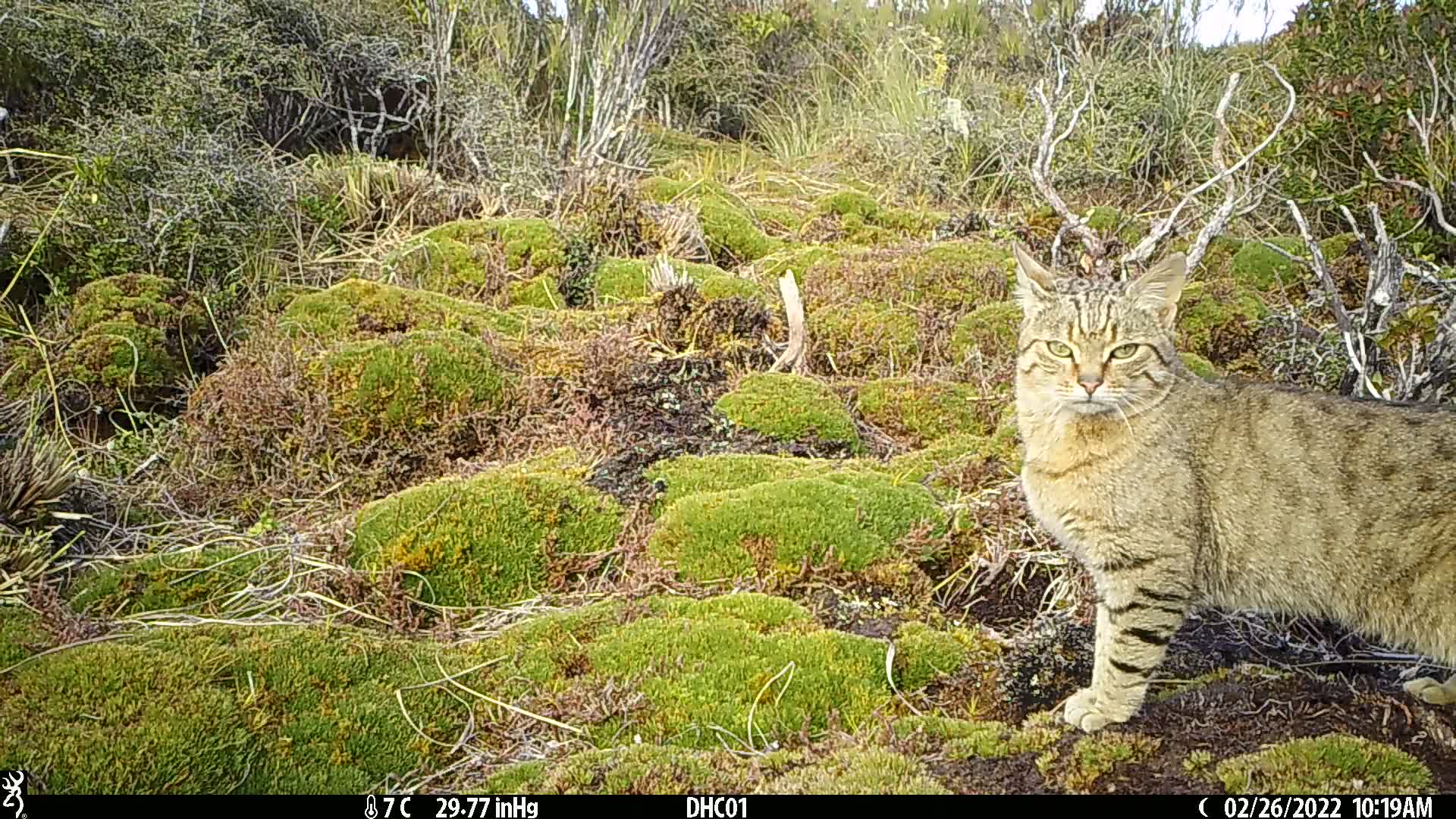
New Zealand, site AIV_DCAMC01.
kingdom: Animalia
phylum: Chordata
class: Mammalia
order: Carnivora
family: Felidae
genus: Felis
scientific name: Felis catus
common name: domestic cat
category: cat